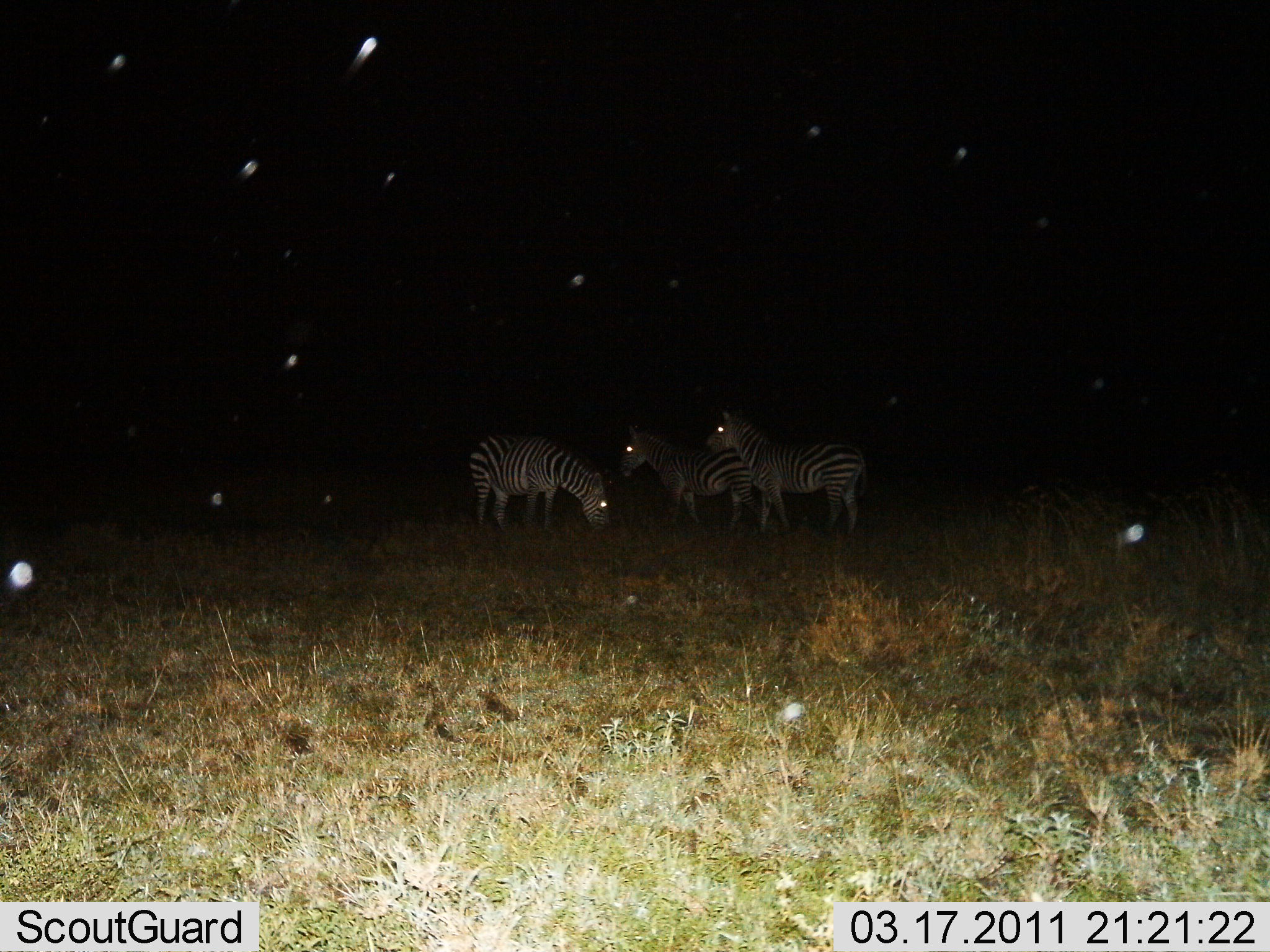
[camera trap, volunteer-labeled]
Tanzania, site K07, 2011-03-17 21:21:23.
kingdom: Animalia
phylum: Chordata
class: Mammalia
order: Perissodactyla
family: Equidae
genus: Equus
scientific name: Equus quagga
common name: plains zebra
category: zebra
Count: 3.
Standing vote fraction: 70%.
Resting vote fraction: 0%.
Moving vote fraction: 0%.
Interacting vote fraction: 0%.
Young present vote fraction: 0%.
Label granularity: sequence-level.